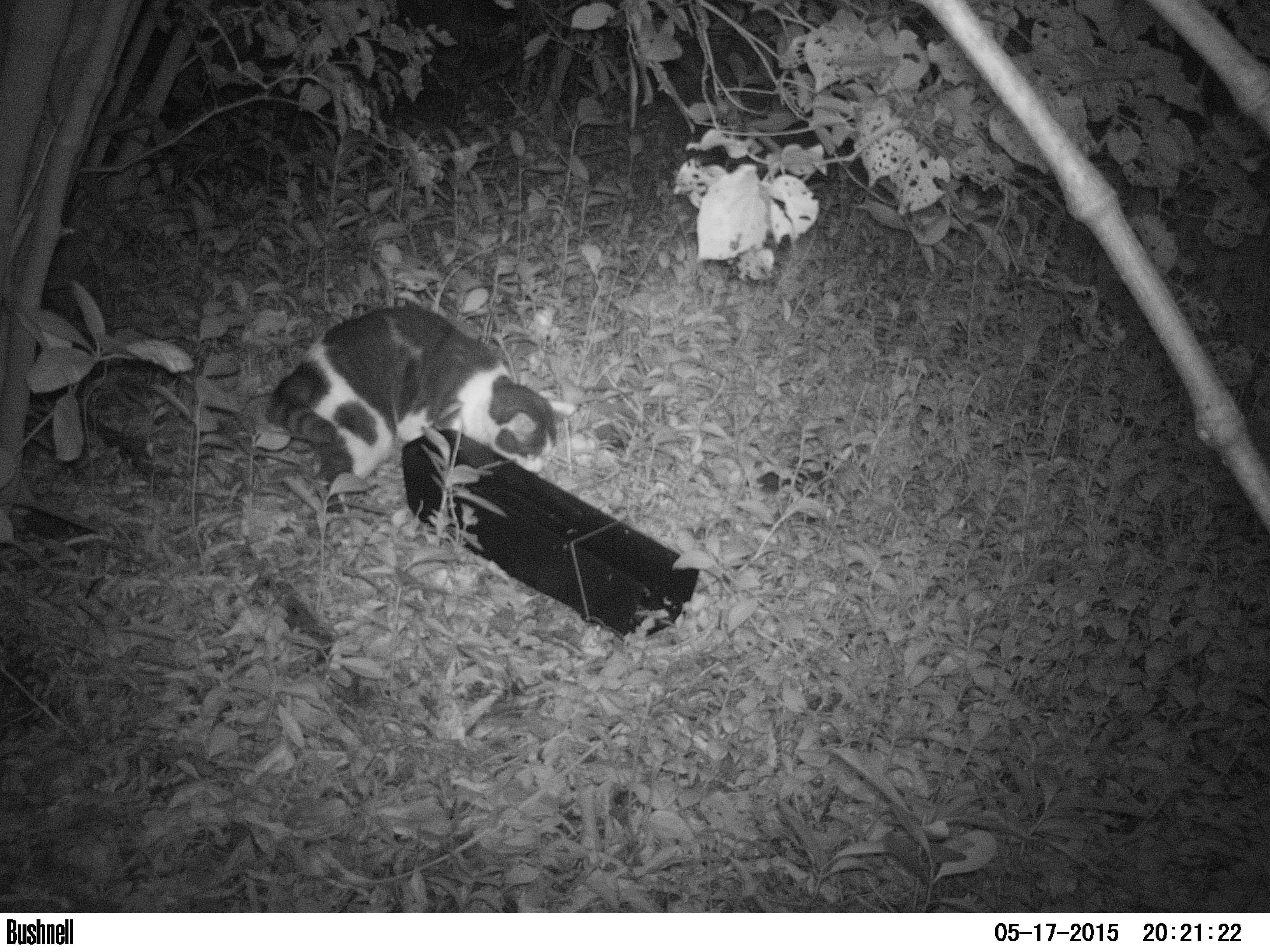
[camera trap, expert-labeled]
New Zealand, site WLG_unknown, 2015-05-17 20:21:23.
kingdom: Animalia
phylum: Chordata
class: Mammalia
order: Carnivora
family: Felidae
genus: Felis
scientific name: Felis catus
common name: domestic cat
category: cat